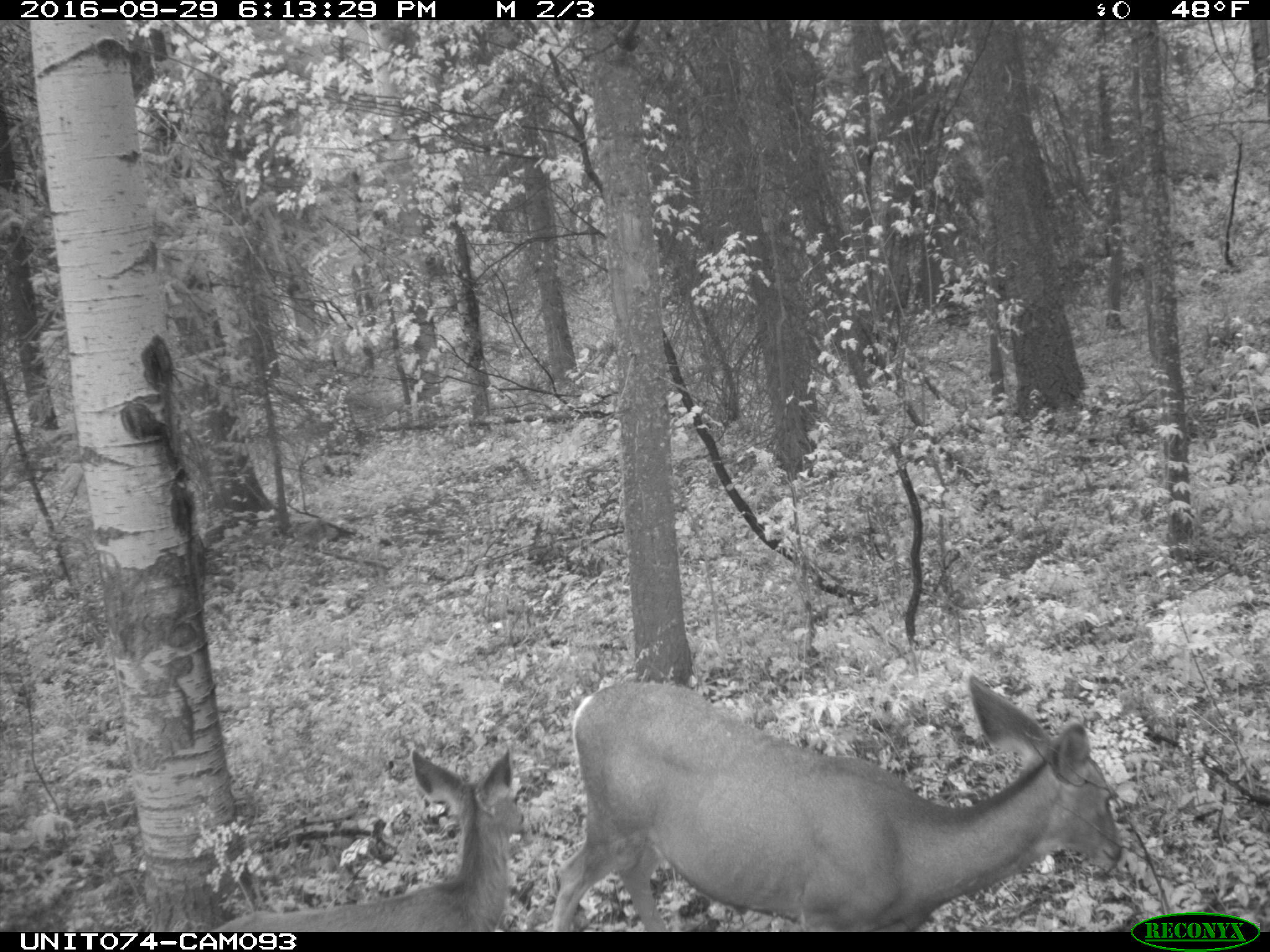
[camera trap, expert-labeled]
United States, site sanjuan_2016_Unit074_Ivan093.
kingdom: Animalia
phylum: Chordata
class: Mammalia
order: Artiodactyla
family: Cervidae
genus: Odocoileus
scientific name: Odocoileus hemionus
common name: mule deer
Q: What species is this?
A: Odocoileus hemionus (mule deer).